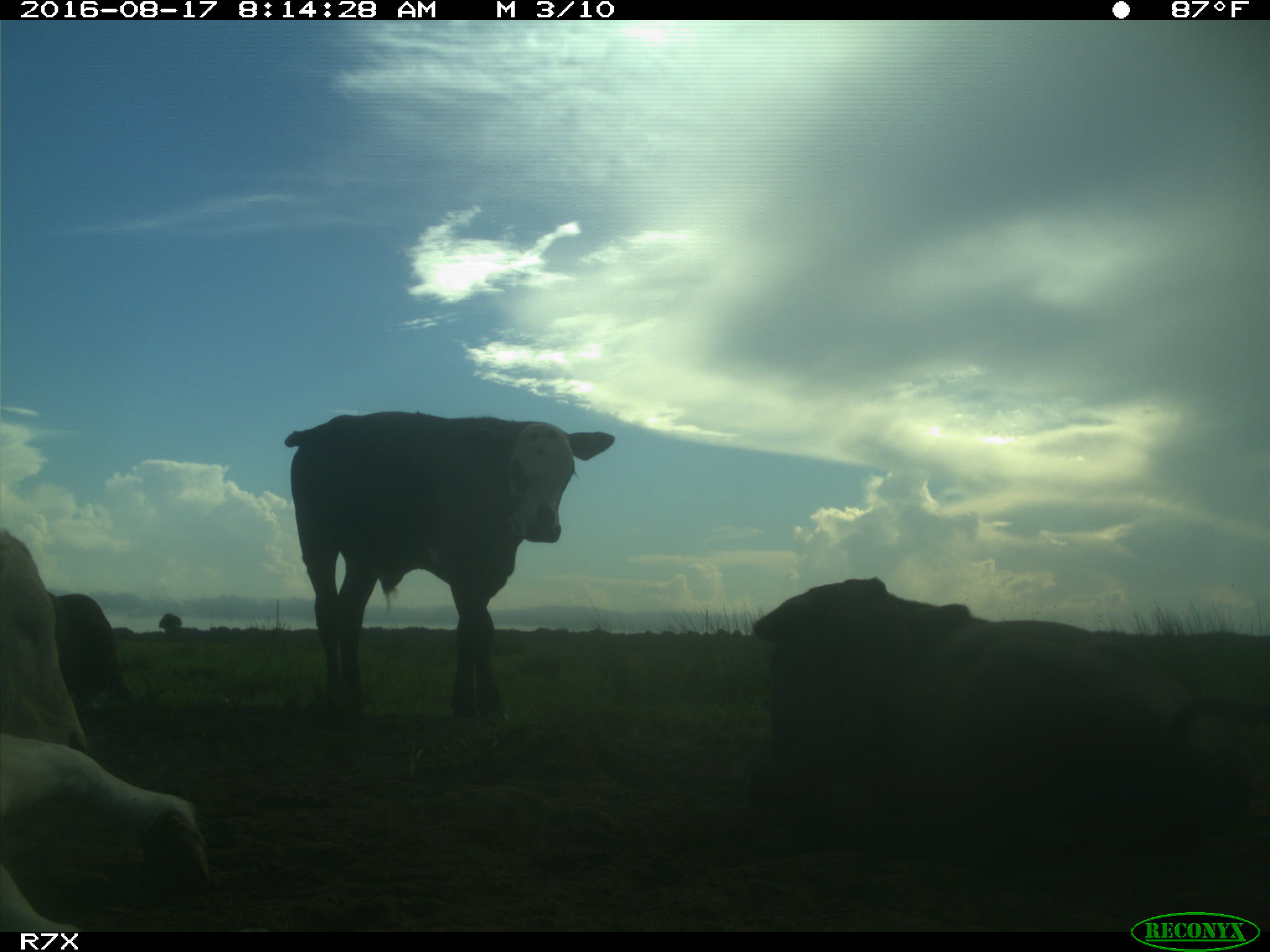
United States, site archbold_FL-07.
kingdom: Animalia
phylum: Chordata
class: Mammalia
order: Artiodactyla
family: Bovidae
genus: Bos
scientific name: Bos taurus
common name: domestic cow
Bos taurus (domestic cow).